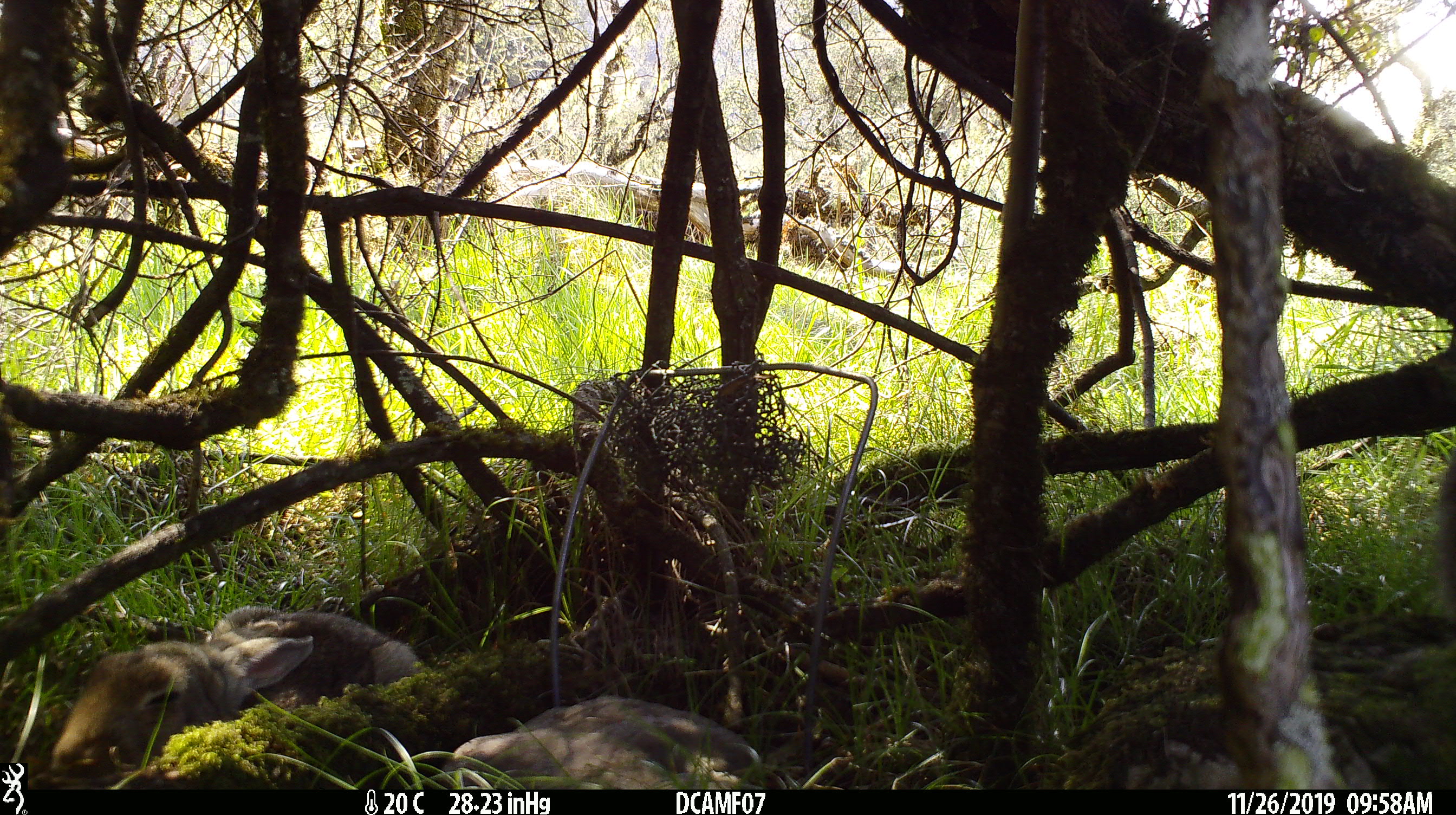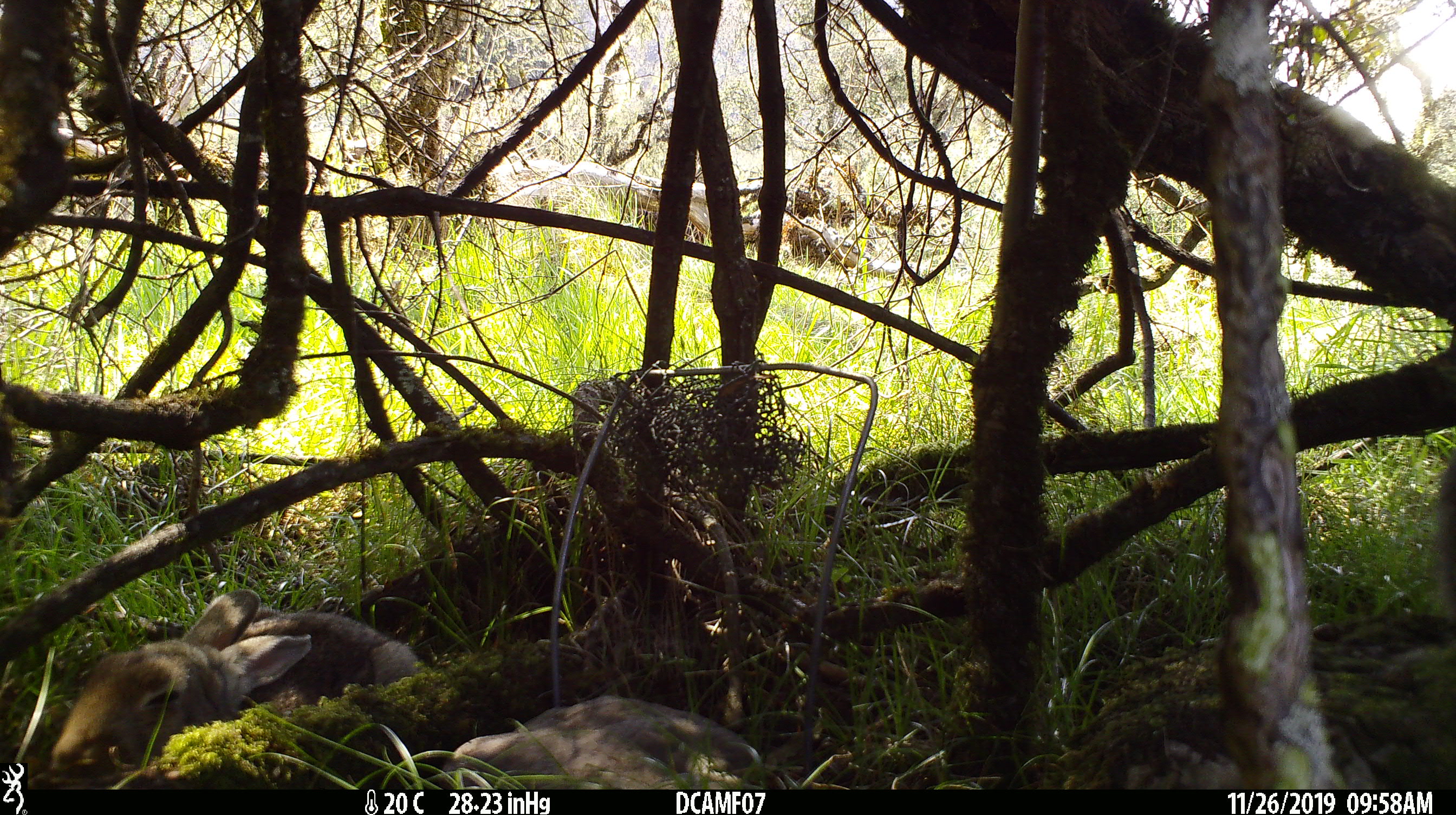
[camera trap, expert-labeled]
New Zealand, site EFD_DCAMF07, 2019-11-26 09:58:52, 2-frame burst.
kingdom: Animalia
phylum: Chordata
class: Mammalia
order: Lagomorpha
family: Leporidae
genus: Oryctolagus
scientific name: Oryctolagus cuniculus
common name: european rabbit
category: rabbit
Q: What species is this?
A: Rabbit (european rabbit) (Oryctolagus cuniculus).